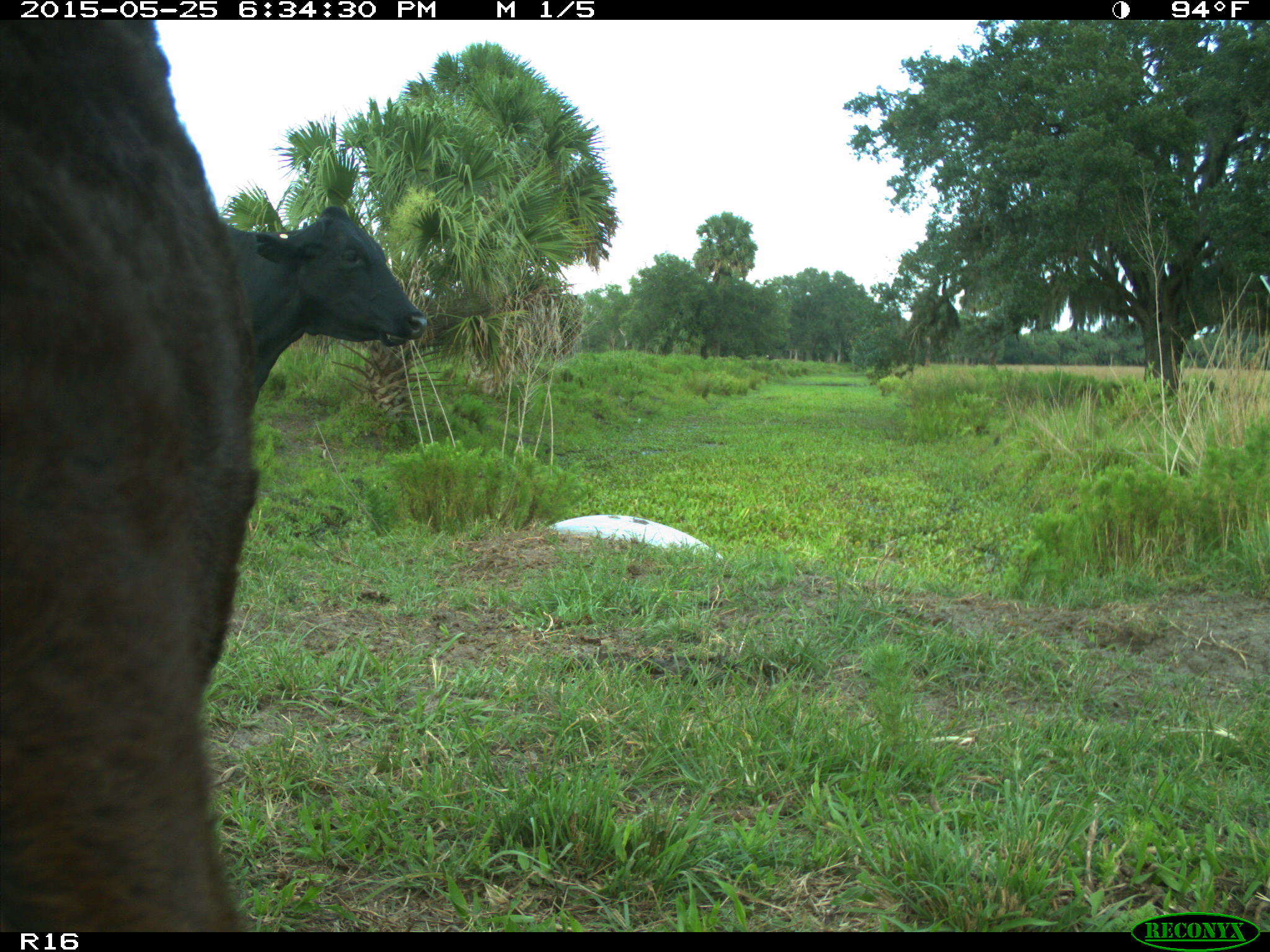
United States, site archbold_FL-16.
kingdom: Animalia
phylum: Chordata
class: Mammalia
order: Artiodactyla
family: Bovidae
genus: Bos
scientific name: Bos taurus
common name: domestic cow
Bos taurus (domestic cow).